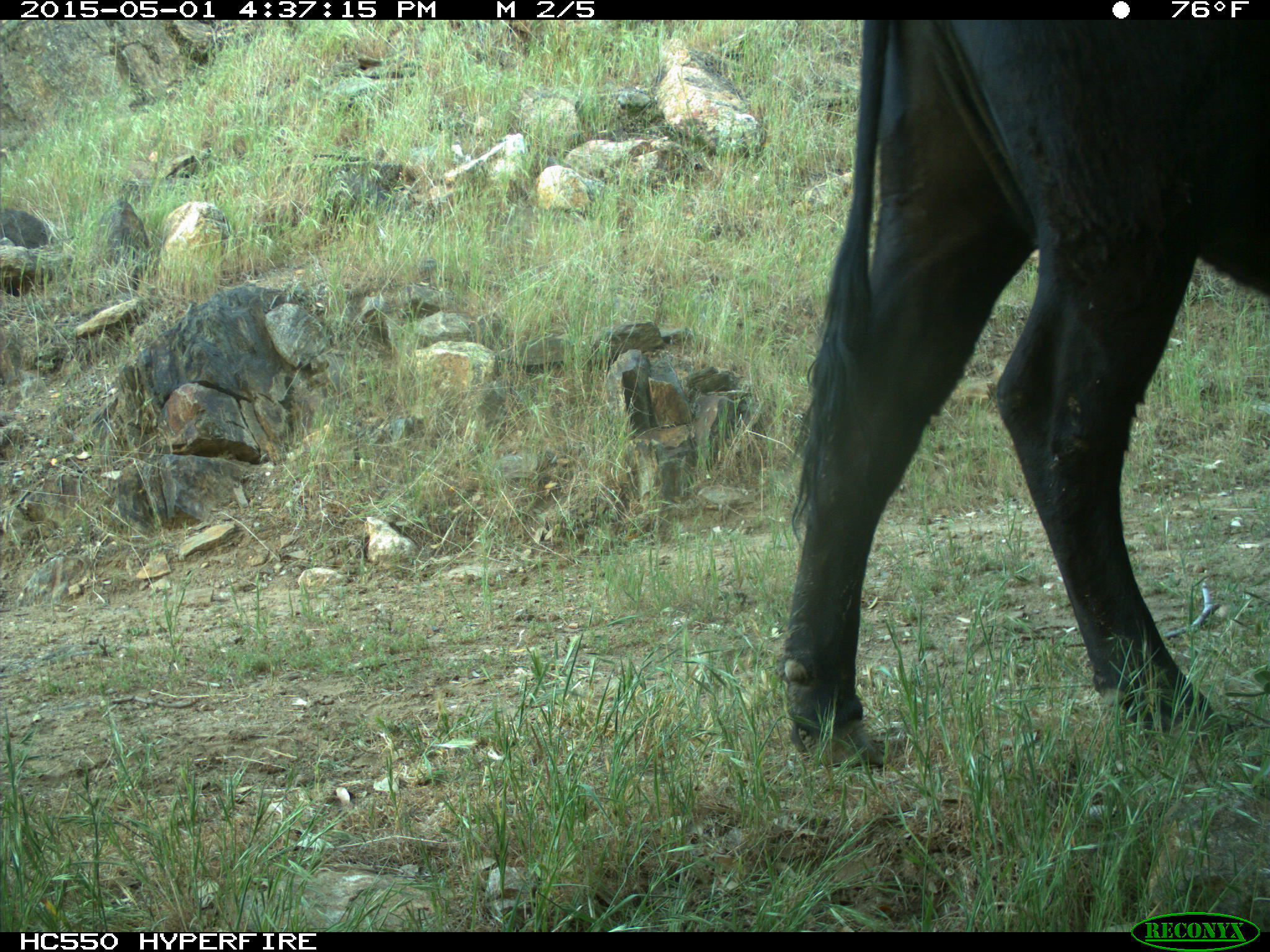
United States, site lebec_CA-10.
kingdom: Animalia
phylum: Chordata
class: Mammalia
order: Artiodactyla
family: Bovidae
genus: Bos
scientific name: Bos taurus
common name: domestic cow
Bos taurus (domestic cow).